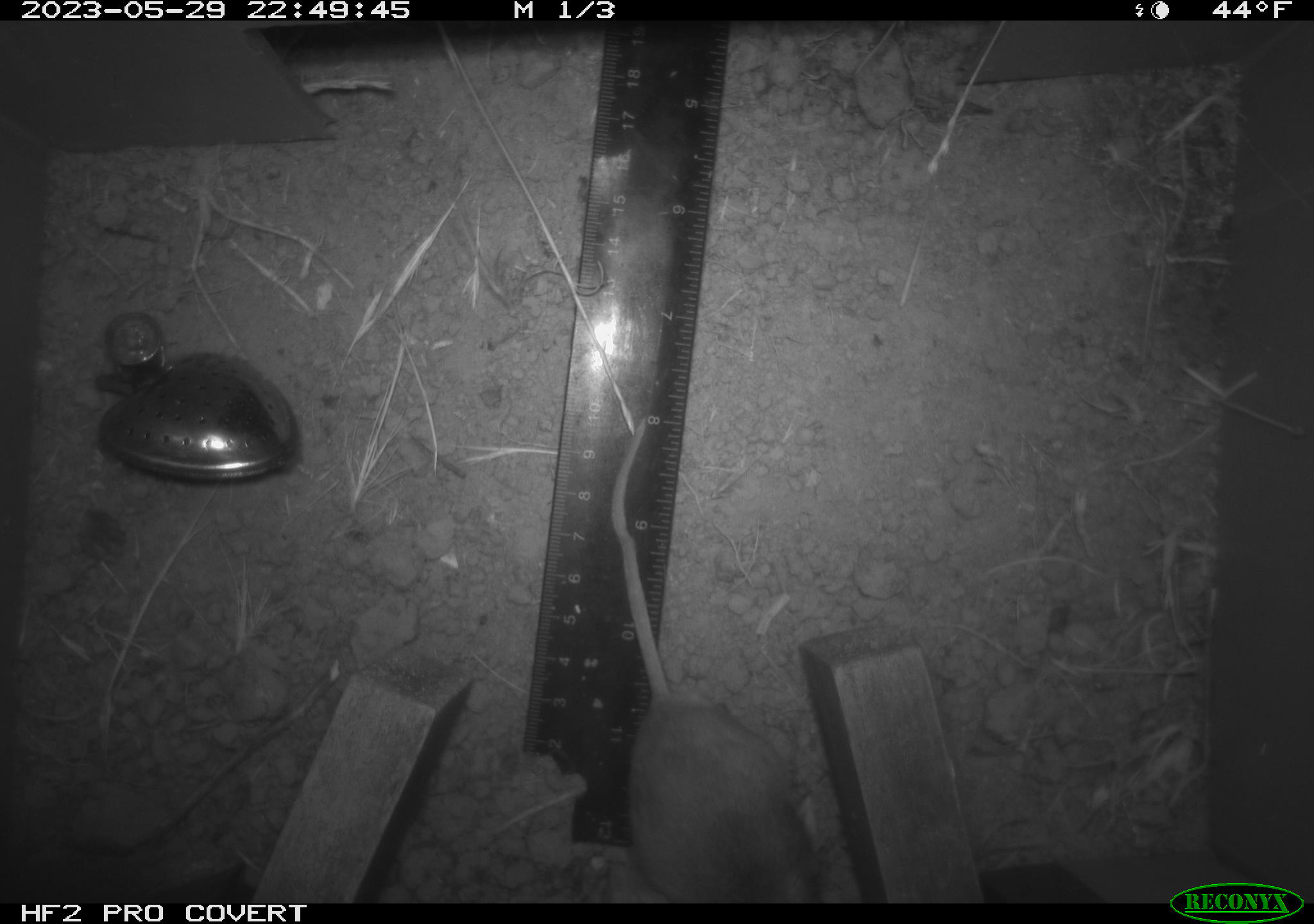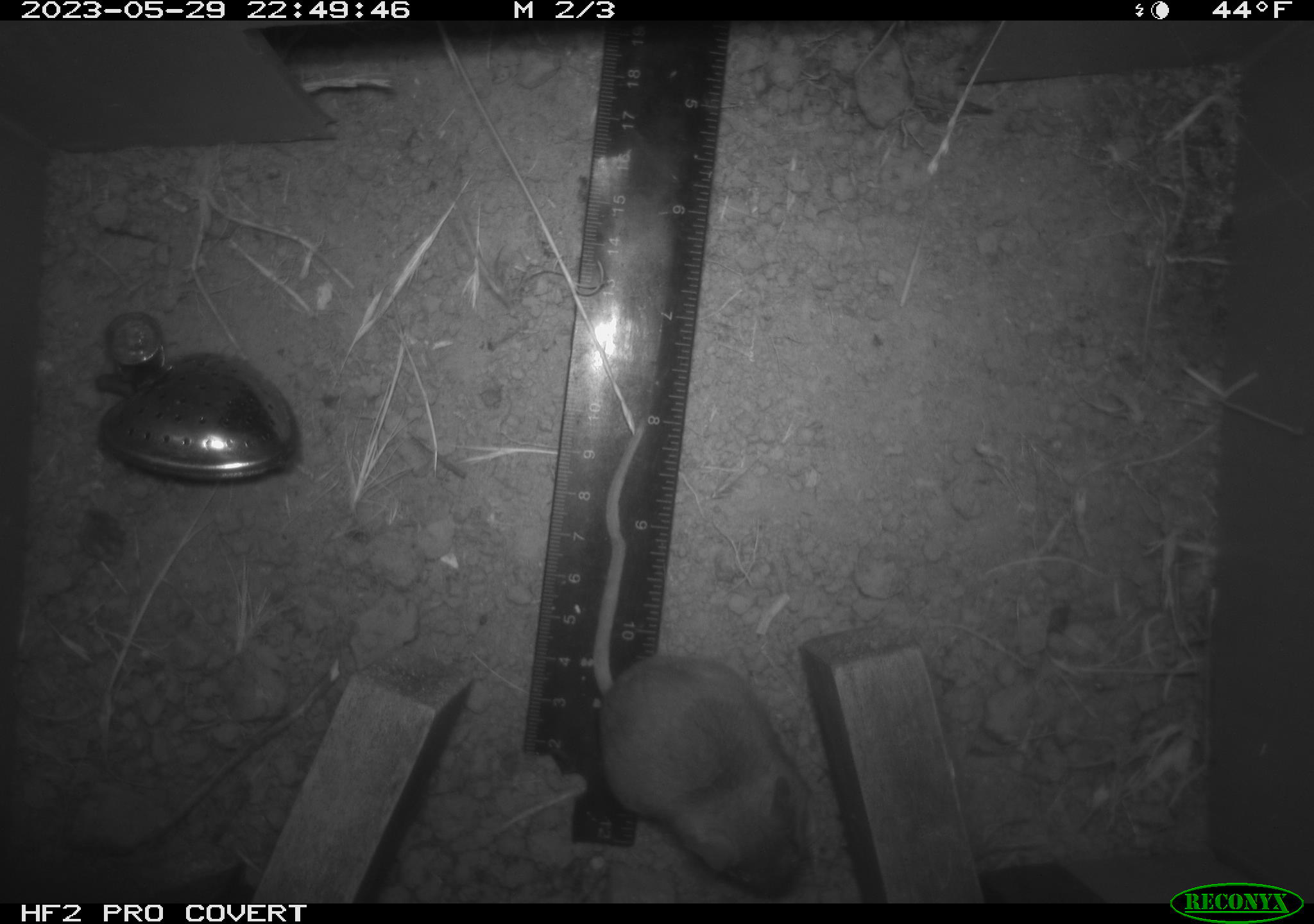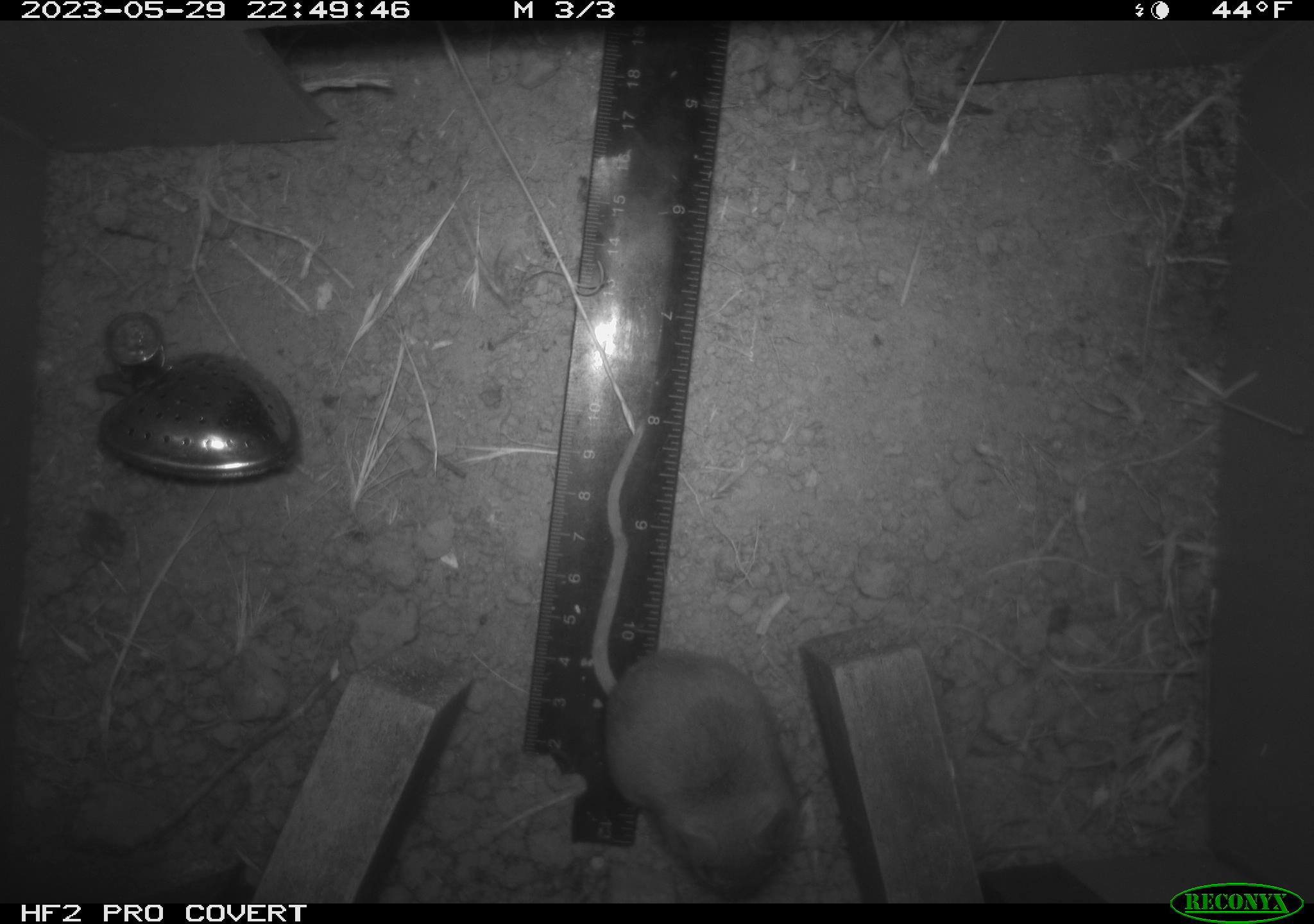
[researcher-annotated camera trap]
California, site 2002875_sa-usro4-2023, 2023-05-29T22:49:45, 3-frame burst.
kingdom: Animalia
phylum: Chordata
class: Mammalia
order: Rodentia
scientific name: Rodentia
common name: mouse species